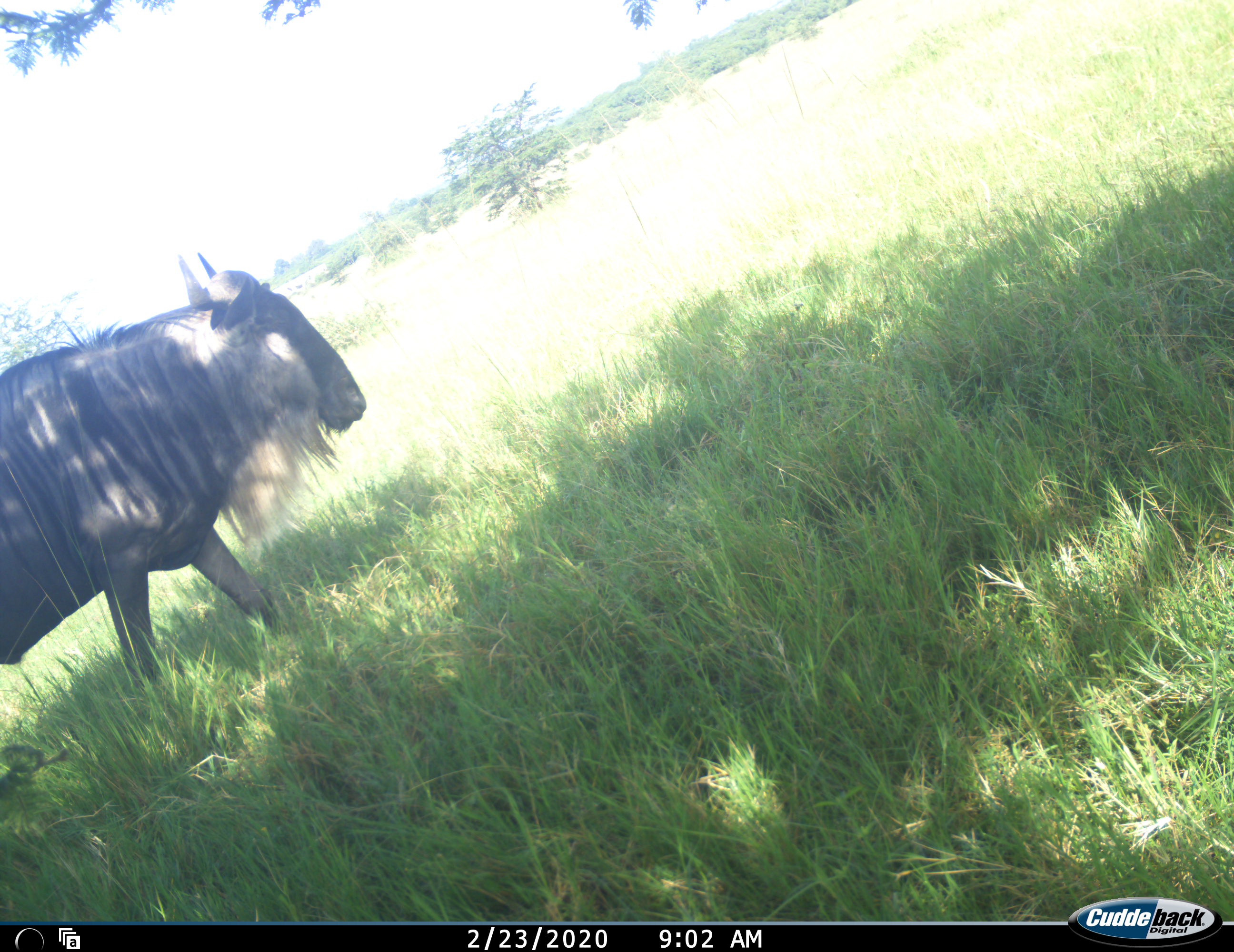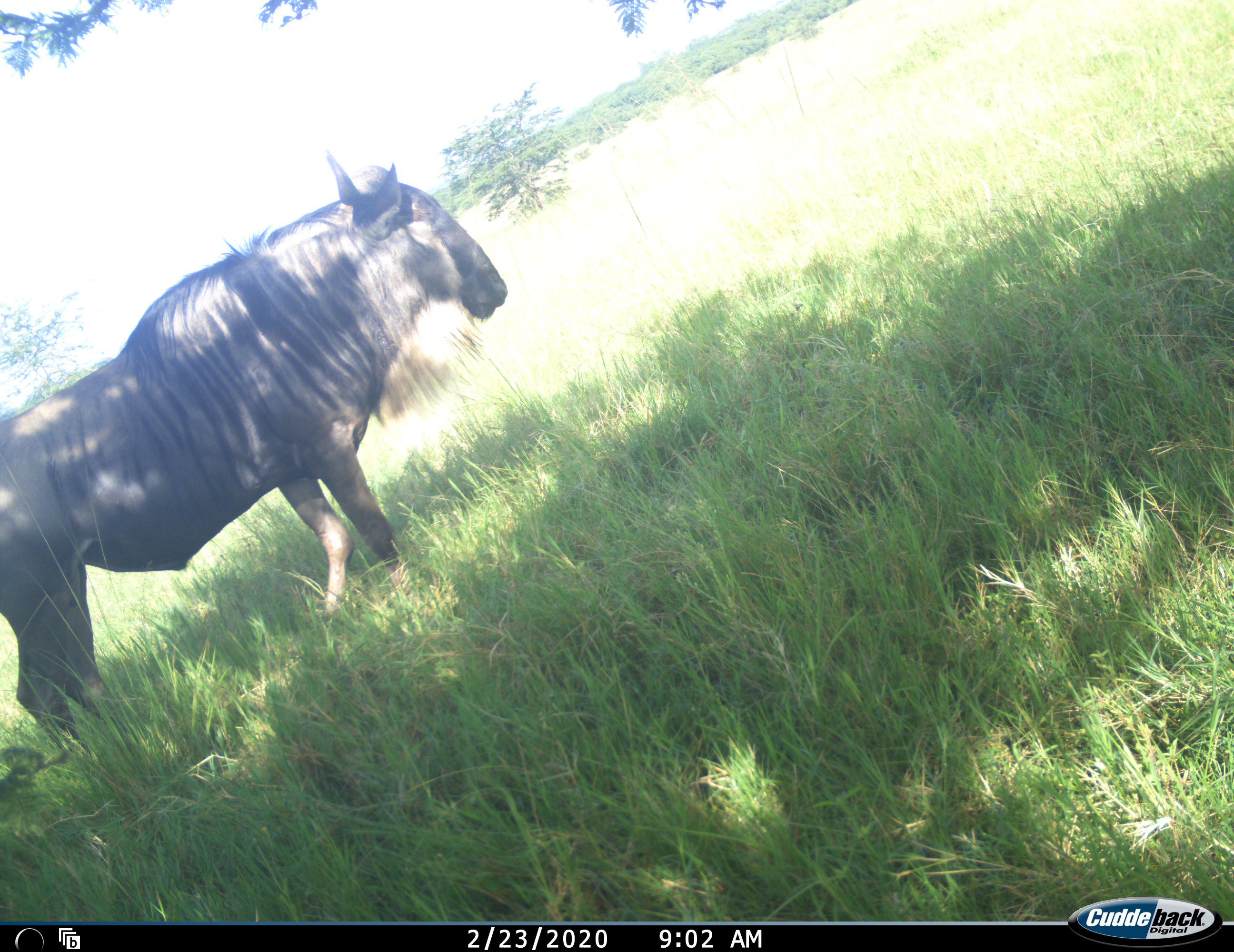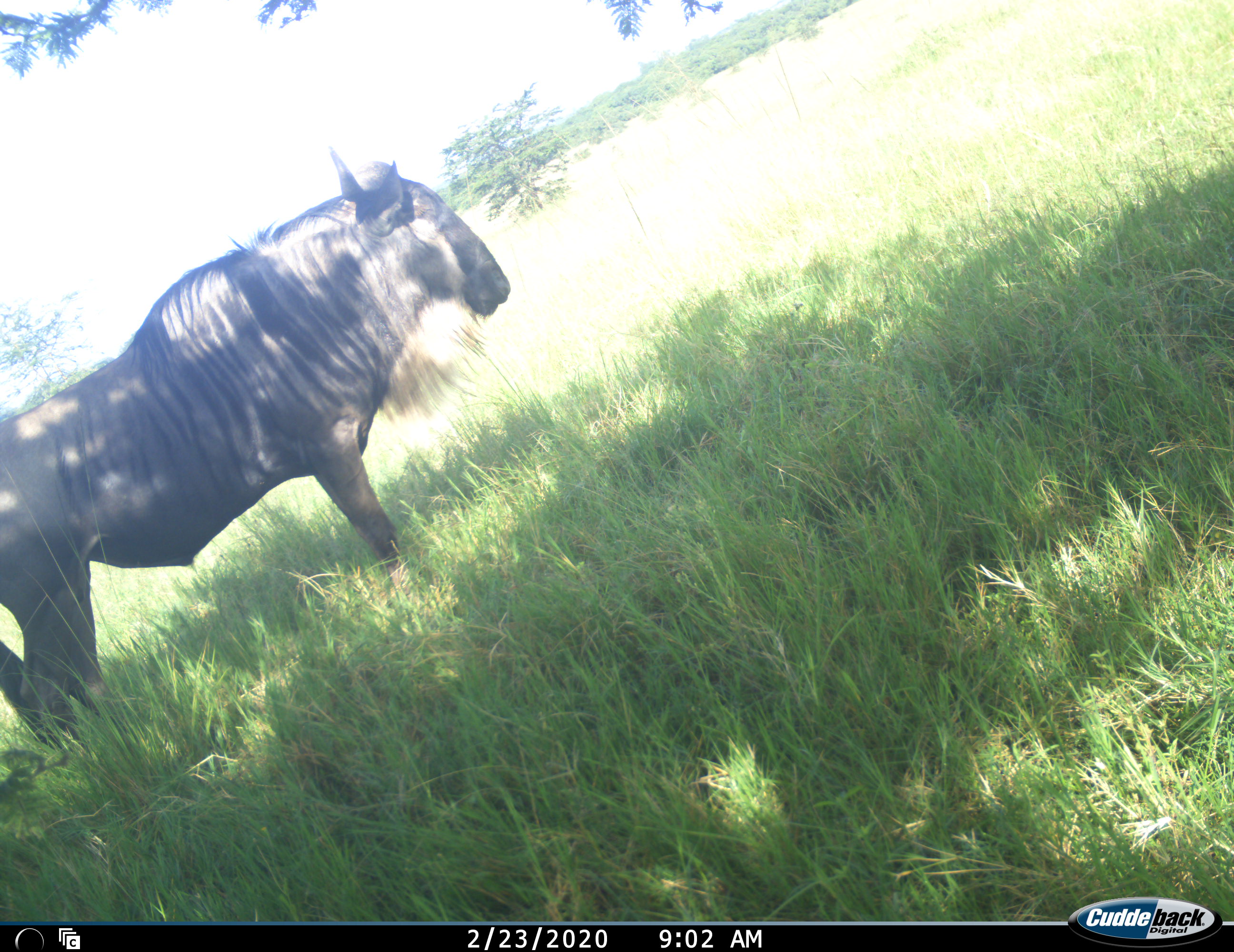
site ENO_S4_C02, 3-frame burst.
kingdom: Animalia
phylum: Chordata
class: Mammalia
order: Artiodactyla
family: Bovidae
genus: Connochaetes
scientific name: Connochaetes taurinus taurinus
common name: blue wildebeest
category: wildebeestblue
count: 1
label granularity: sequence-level